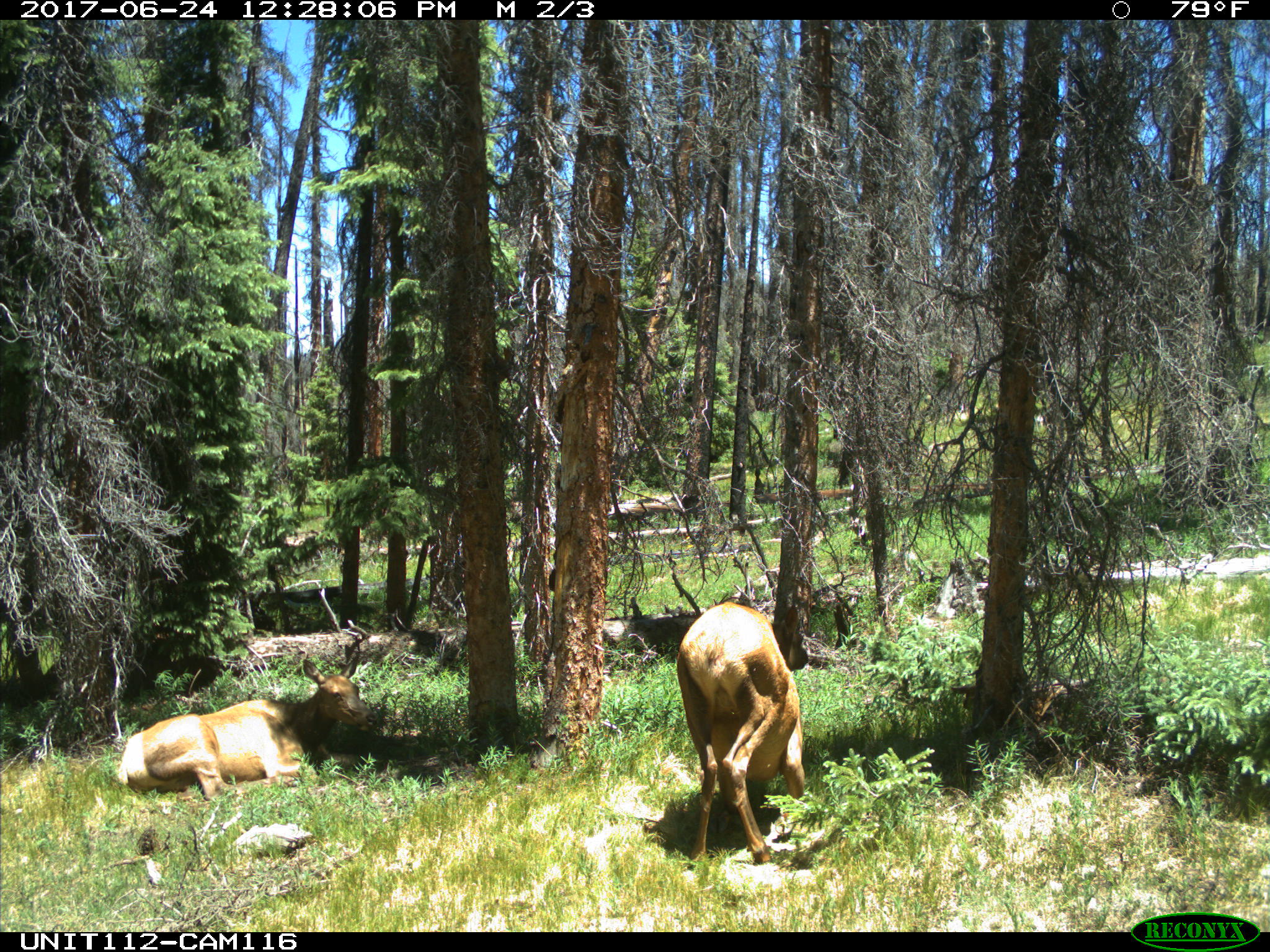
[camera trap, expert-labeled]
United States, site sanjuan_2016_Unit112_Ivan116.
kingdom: Animalia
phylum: Chordata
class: Mammalia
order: Artiodactyla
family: Cervidae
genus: Cervus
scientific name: Cervus elaphus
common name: red deer